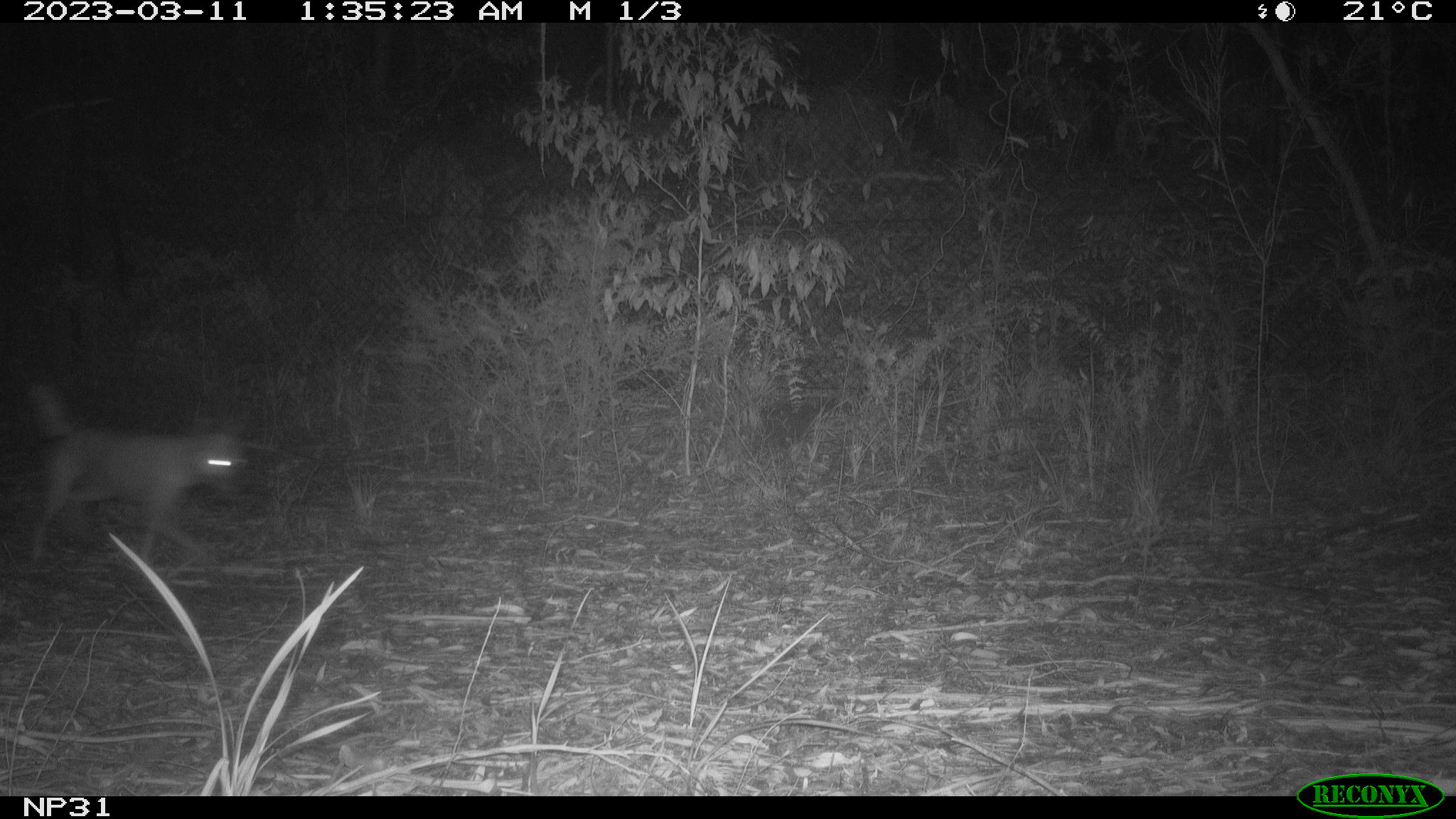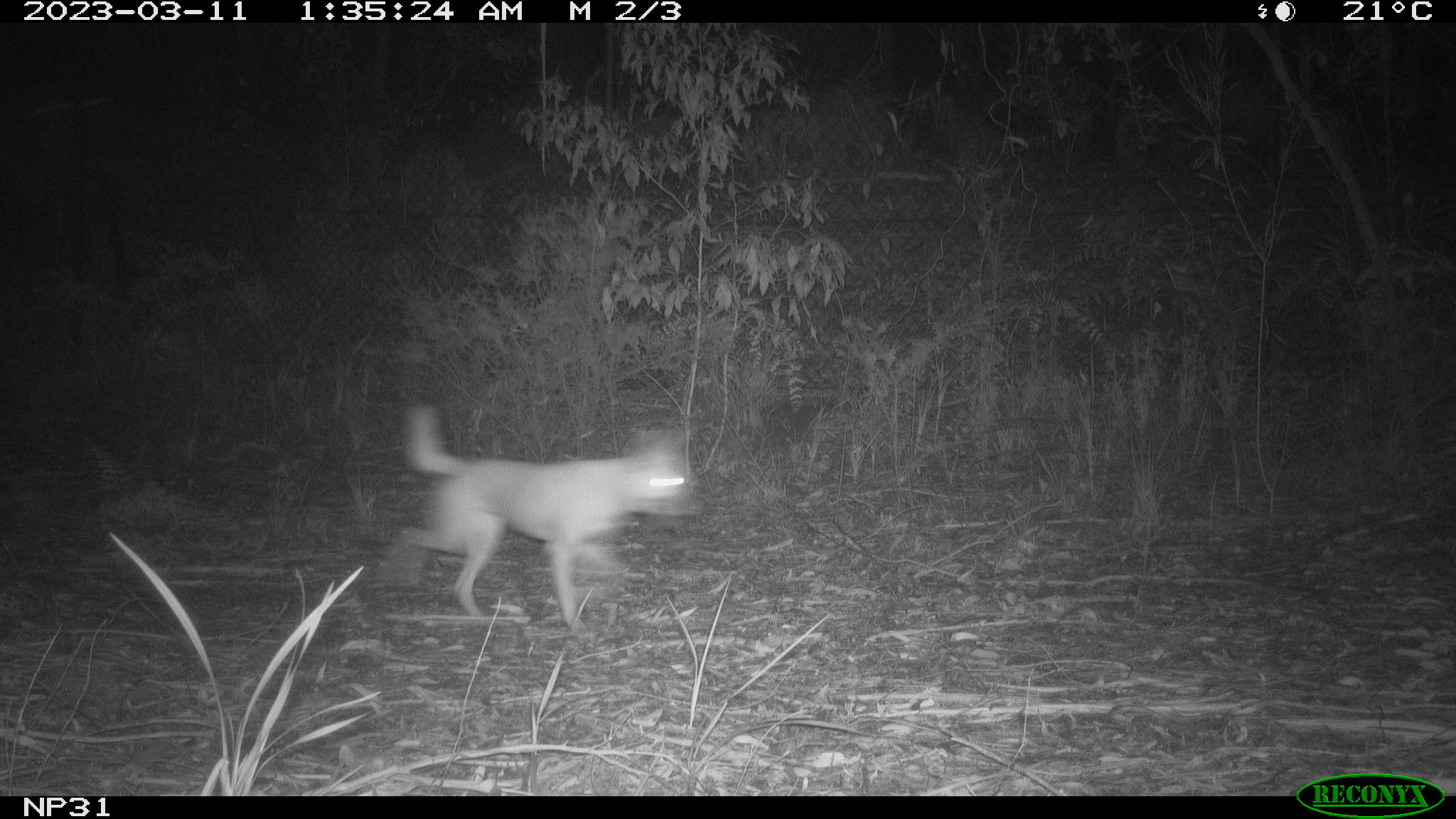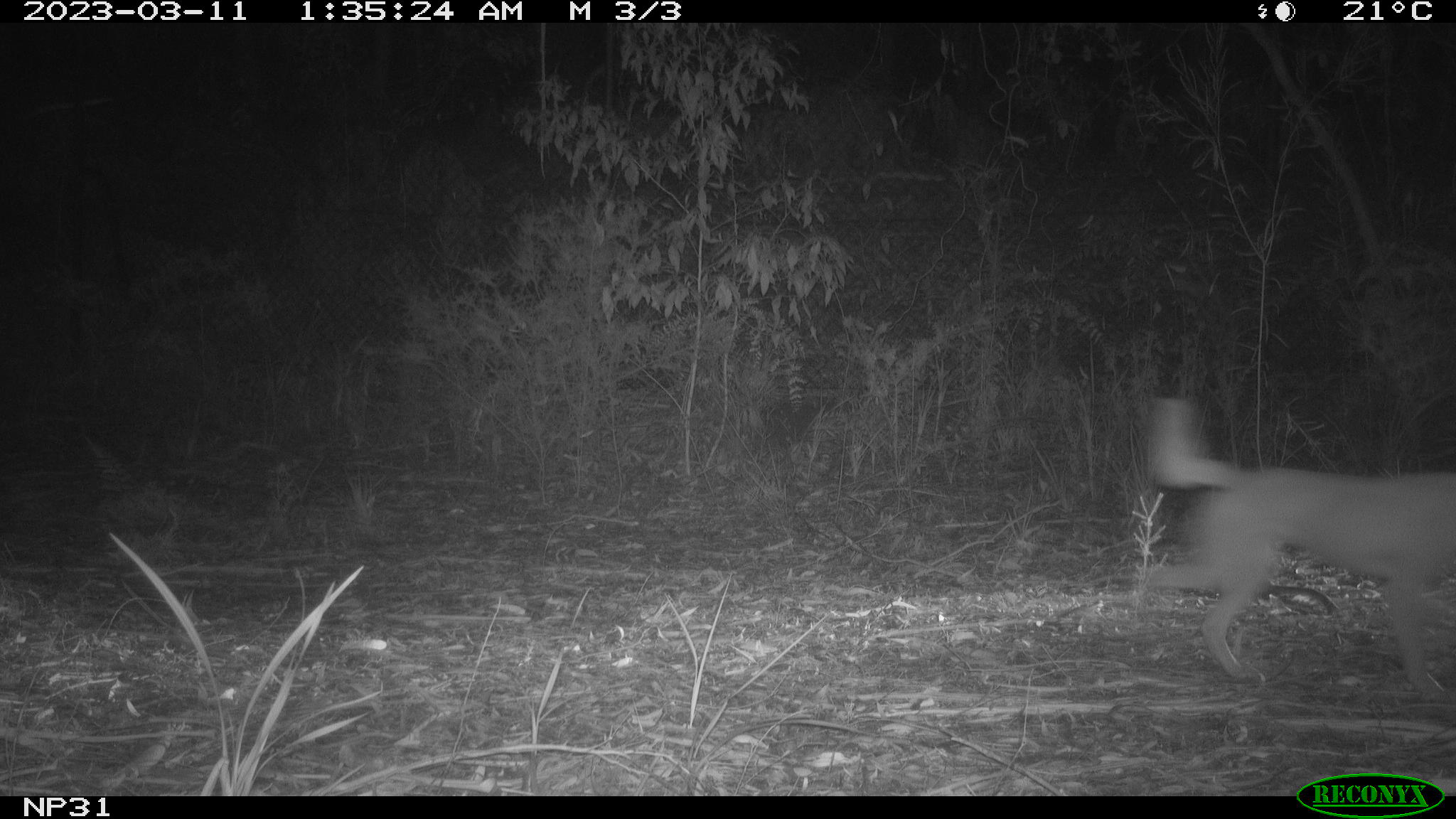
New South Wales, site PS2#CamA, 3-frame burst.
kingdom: Animalia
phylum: Chordata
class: Mammalia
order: Carnivora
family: Canidae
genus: Canis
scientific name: Canis familiaris dingo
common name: dingo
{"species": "dingo (Canis familiaris dingo)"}